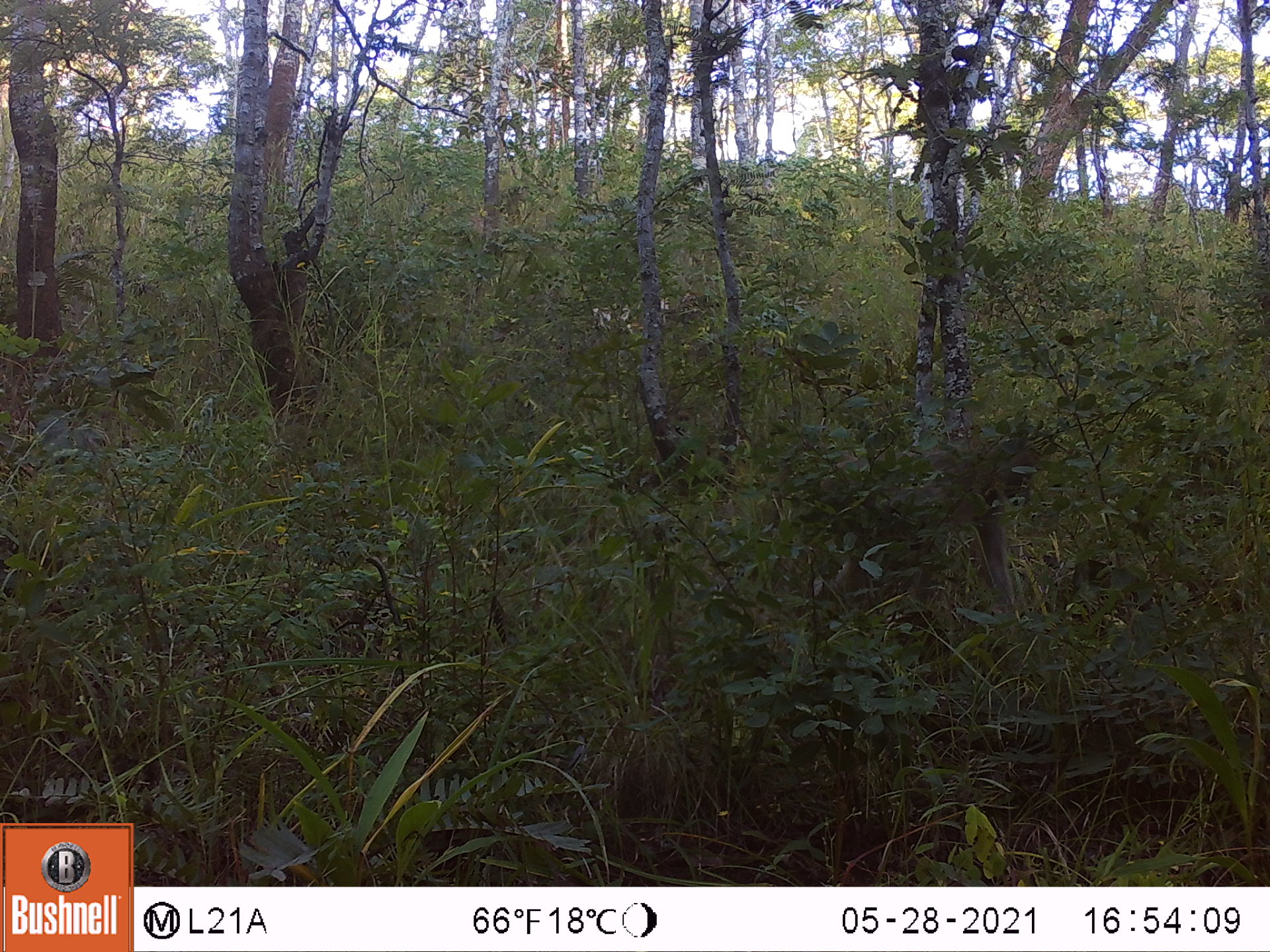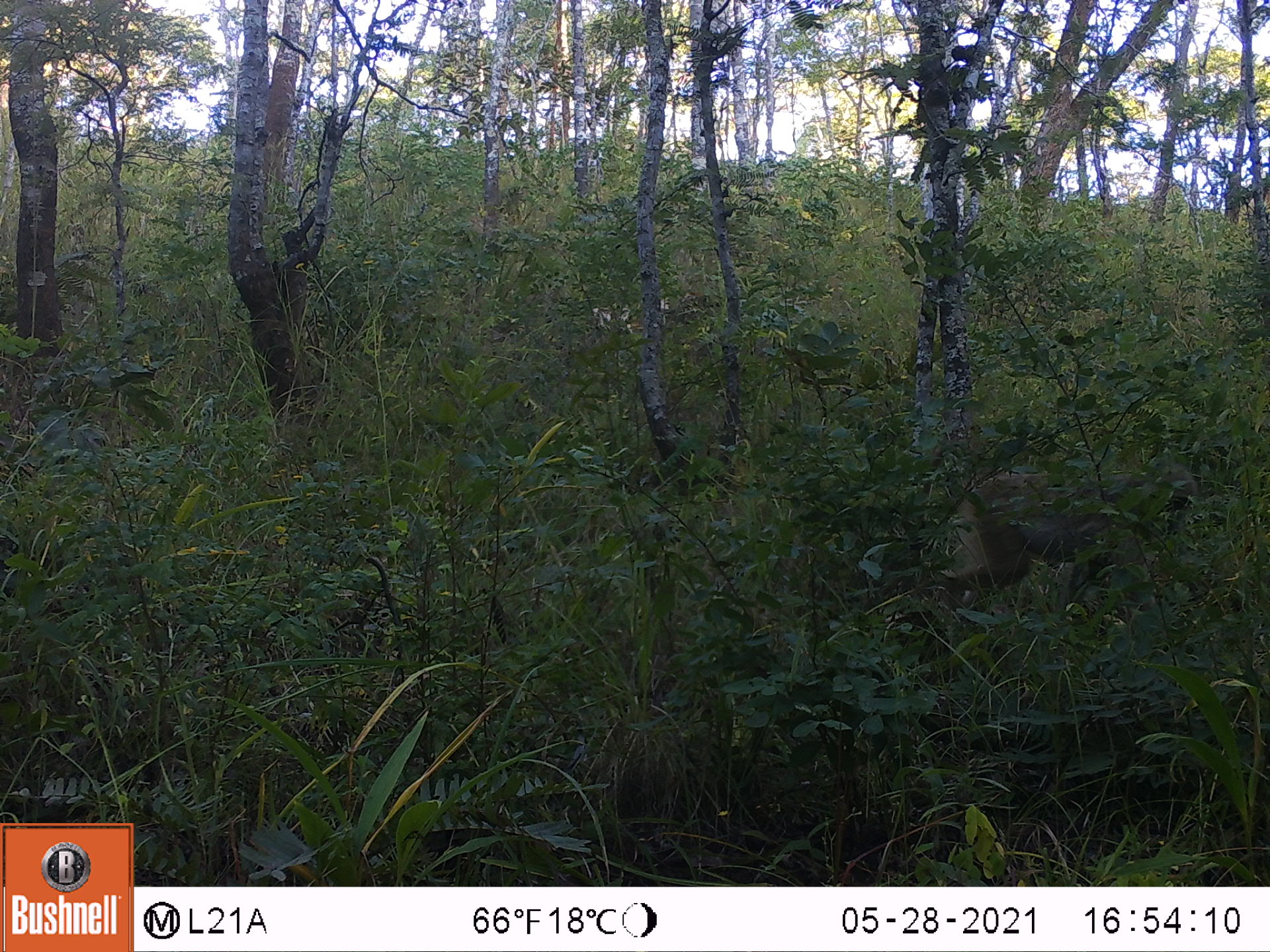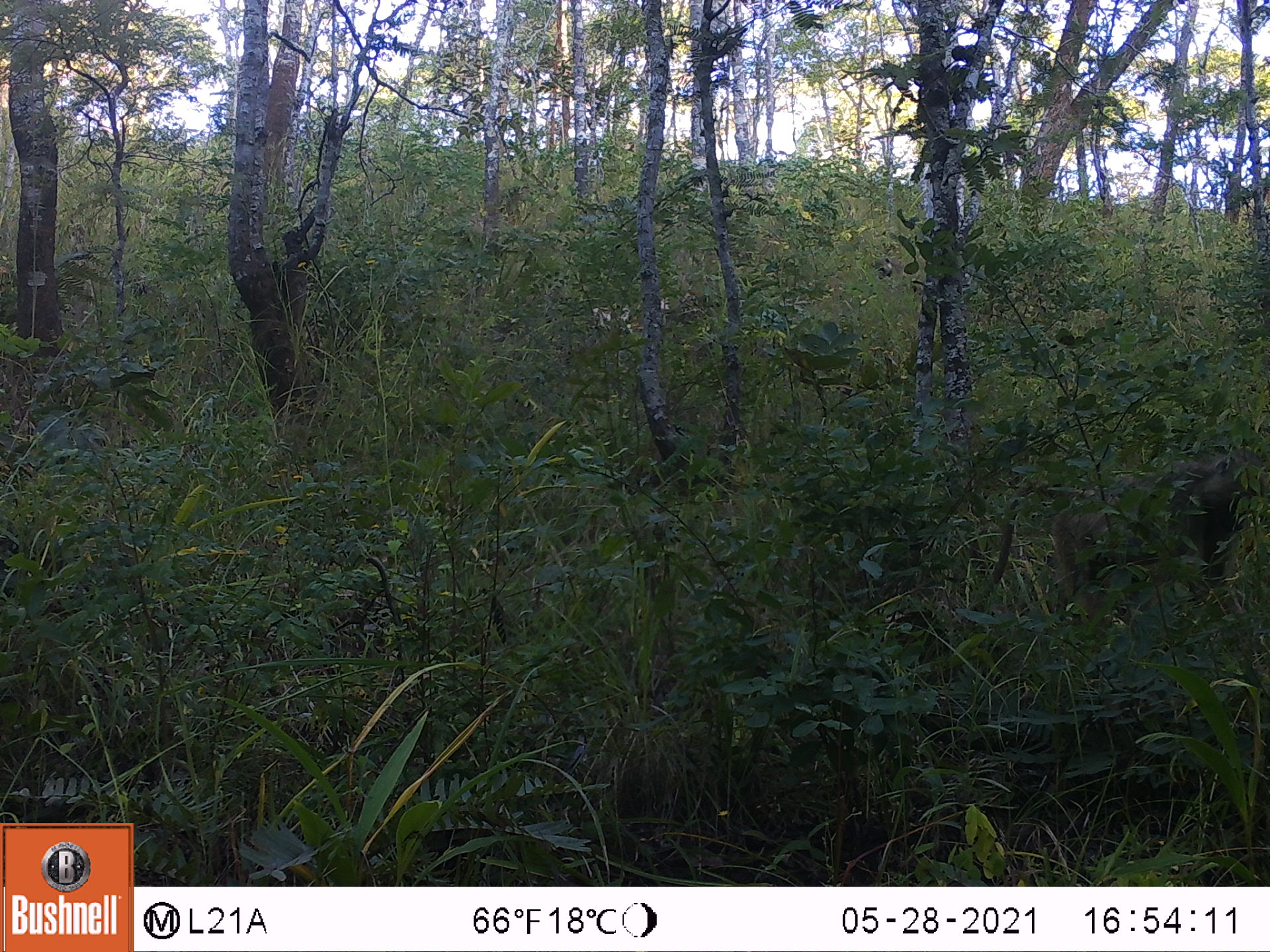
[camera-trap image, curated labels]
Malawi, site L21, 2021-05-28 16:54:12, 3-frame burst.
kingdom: Animalia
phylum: Chordata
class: Mammalia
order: Primates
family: Cercopithecidae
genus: Papio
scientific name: Papio cynocephalus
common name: yellow baboon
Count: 1.